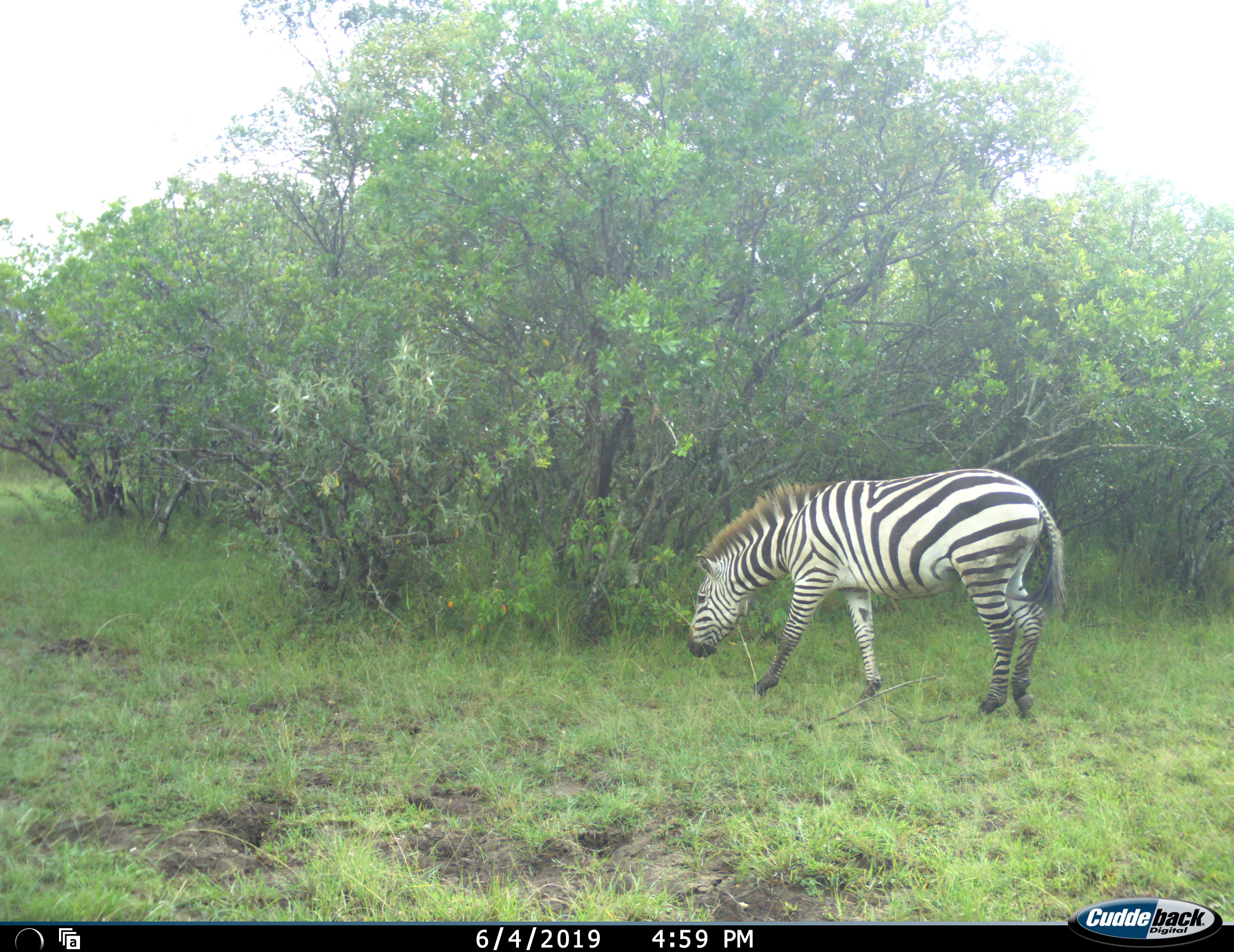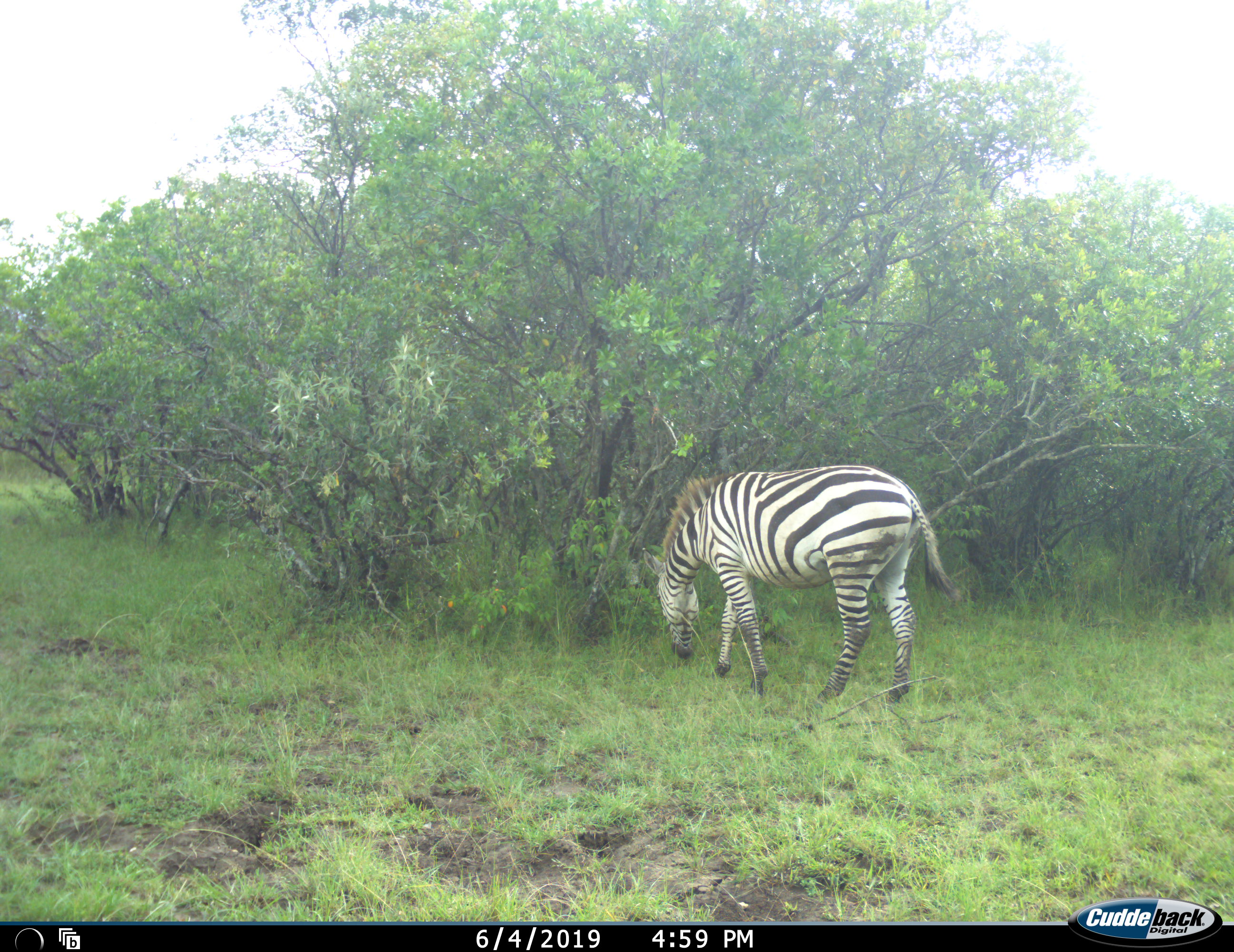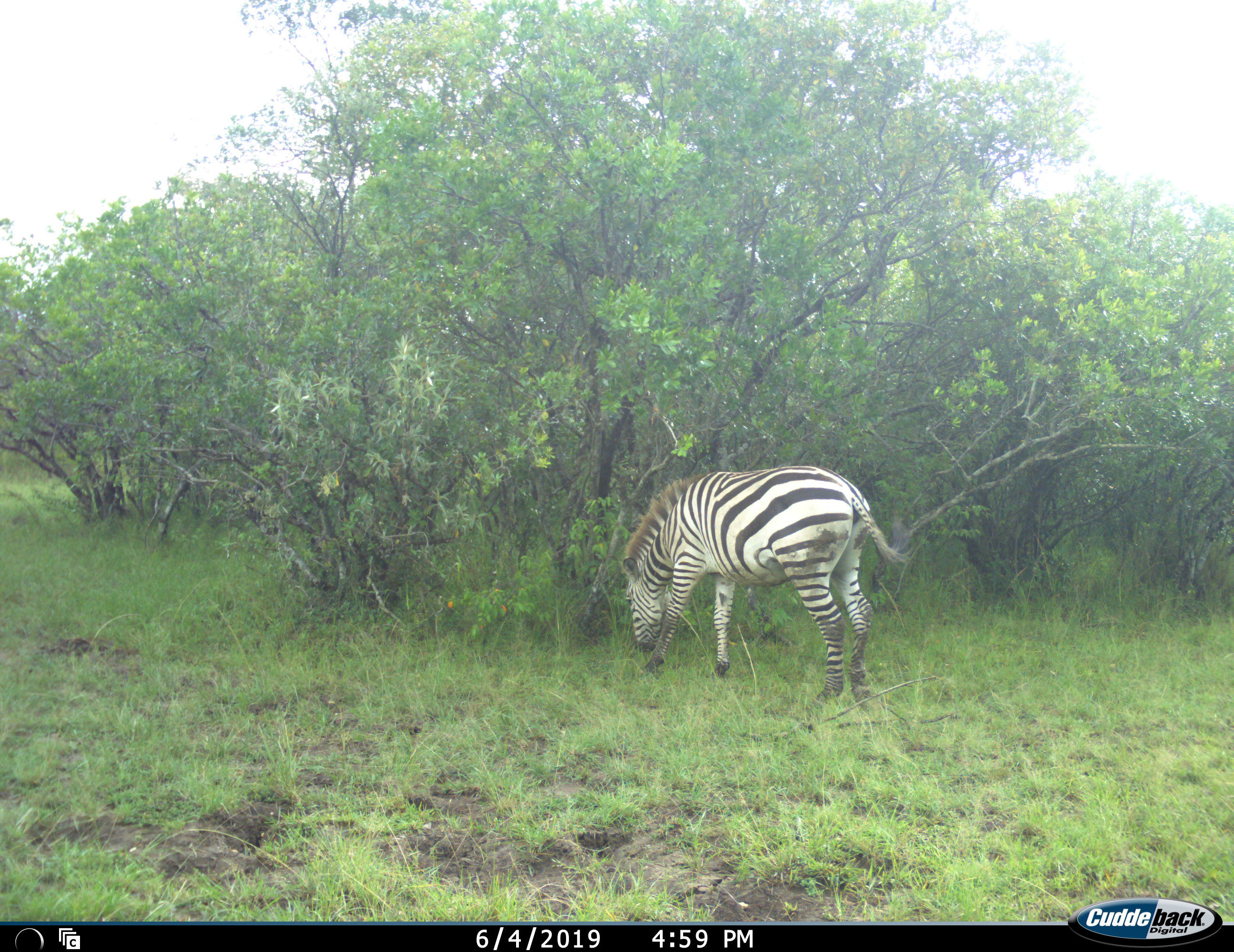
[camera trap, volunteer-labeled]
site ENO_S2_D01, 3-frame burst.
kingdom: Animalia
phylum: Chordata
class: Mammalia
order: Perissodactyla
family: Equidae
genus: Equus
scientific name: Equus quagga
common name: plains zebra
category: zebraplains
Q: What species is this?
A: Zebraplains (plains zebra) (Equus quagga).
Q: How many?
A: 1.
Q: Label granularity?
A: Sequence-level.